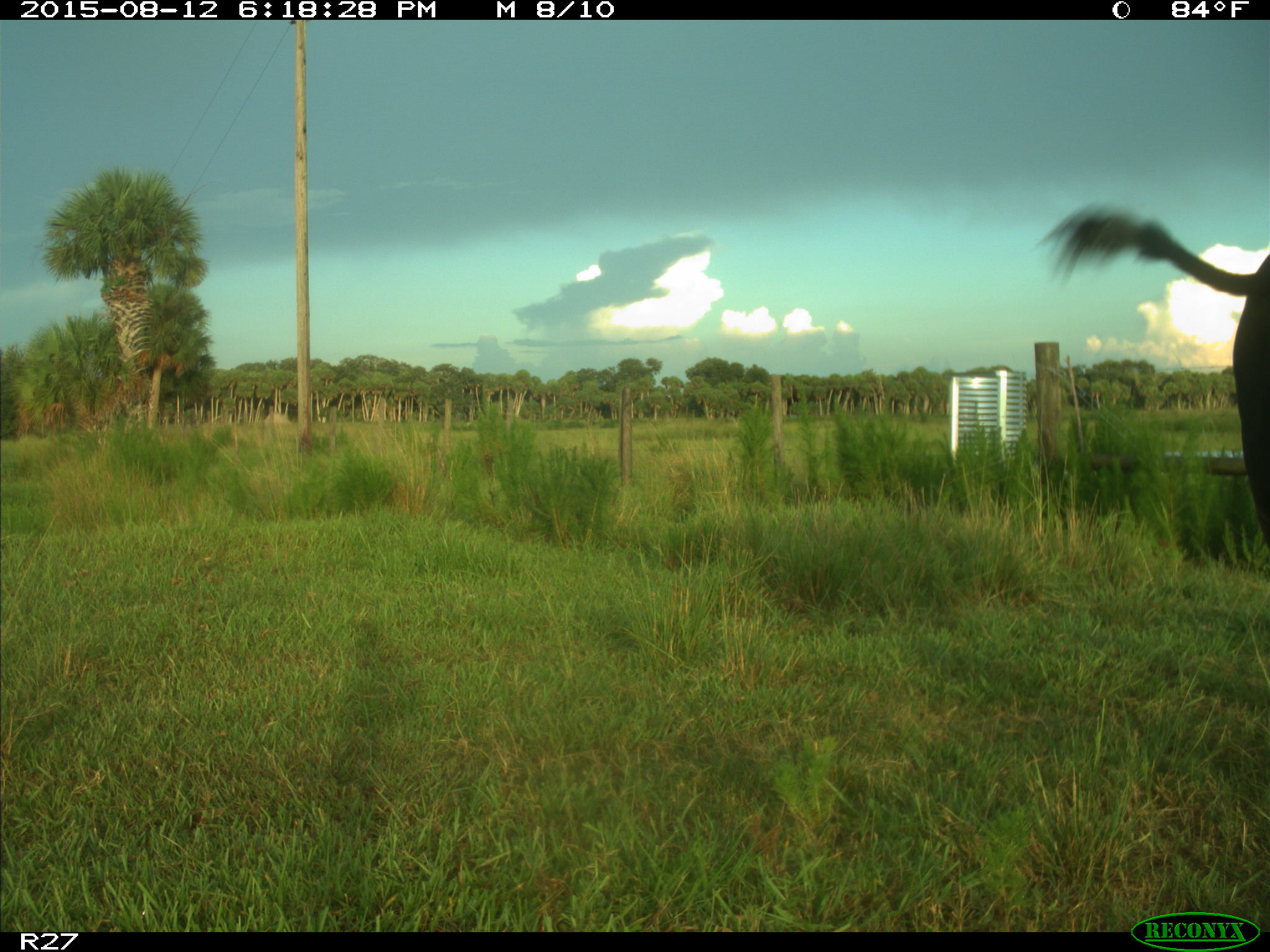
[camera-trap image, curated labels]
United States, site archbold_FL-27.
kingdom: Animalia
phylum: Chordata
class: Mammalia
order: Artiodactyla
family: Bovidae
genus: Bos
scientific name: Bos taurus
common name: domestic cow